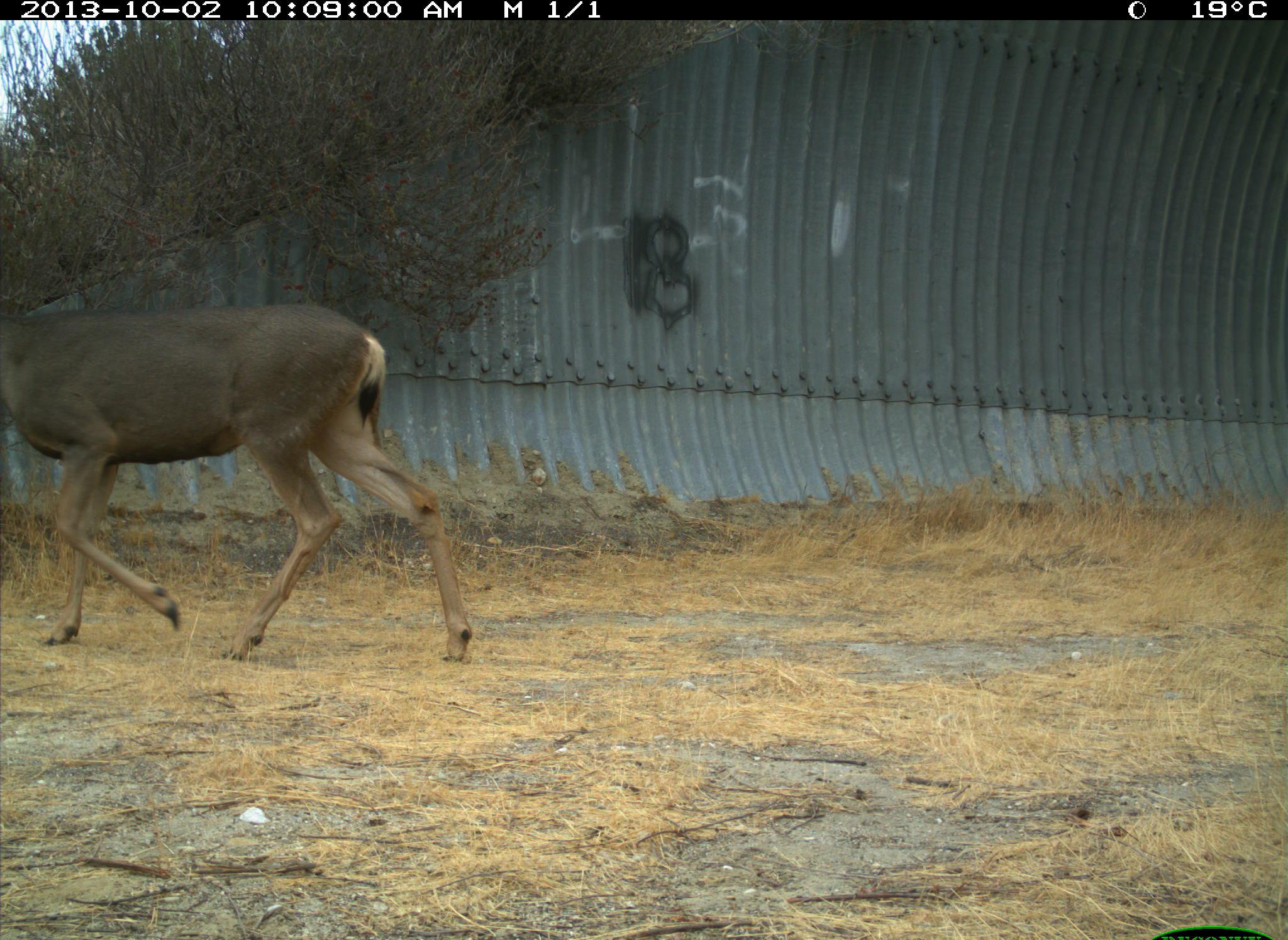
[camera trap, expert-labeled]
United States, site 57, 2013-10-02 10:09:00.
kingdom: Animalia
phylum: Chordata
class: Mammalia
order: Artiodactyla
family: Cervidae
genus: Odocoileus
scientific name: Odocoileus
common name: deer